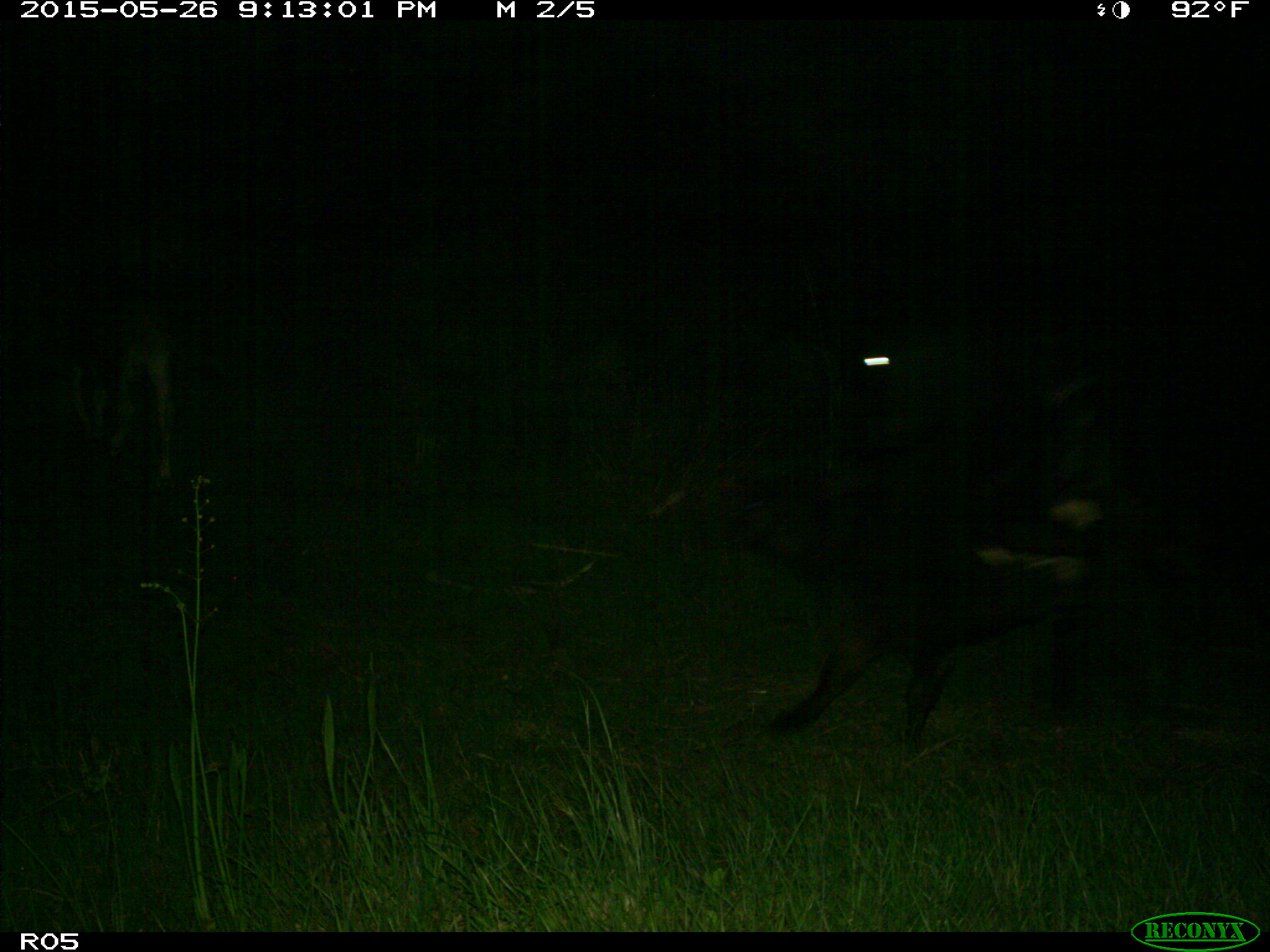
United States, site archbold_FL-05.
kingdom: Animalia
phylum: Chordata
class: Mammalia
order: Artiodactyla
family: Bovidae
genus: Bos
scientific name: Bos taurus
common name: domestic cow